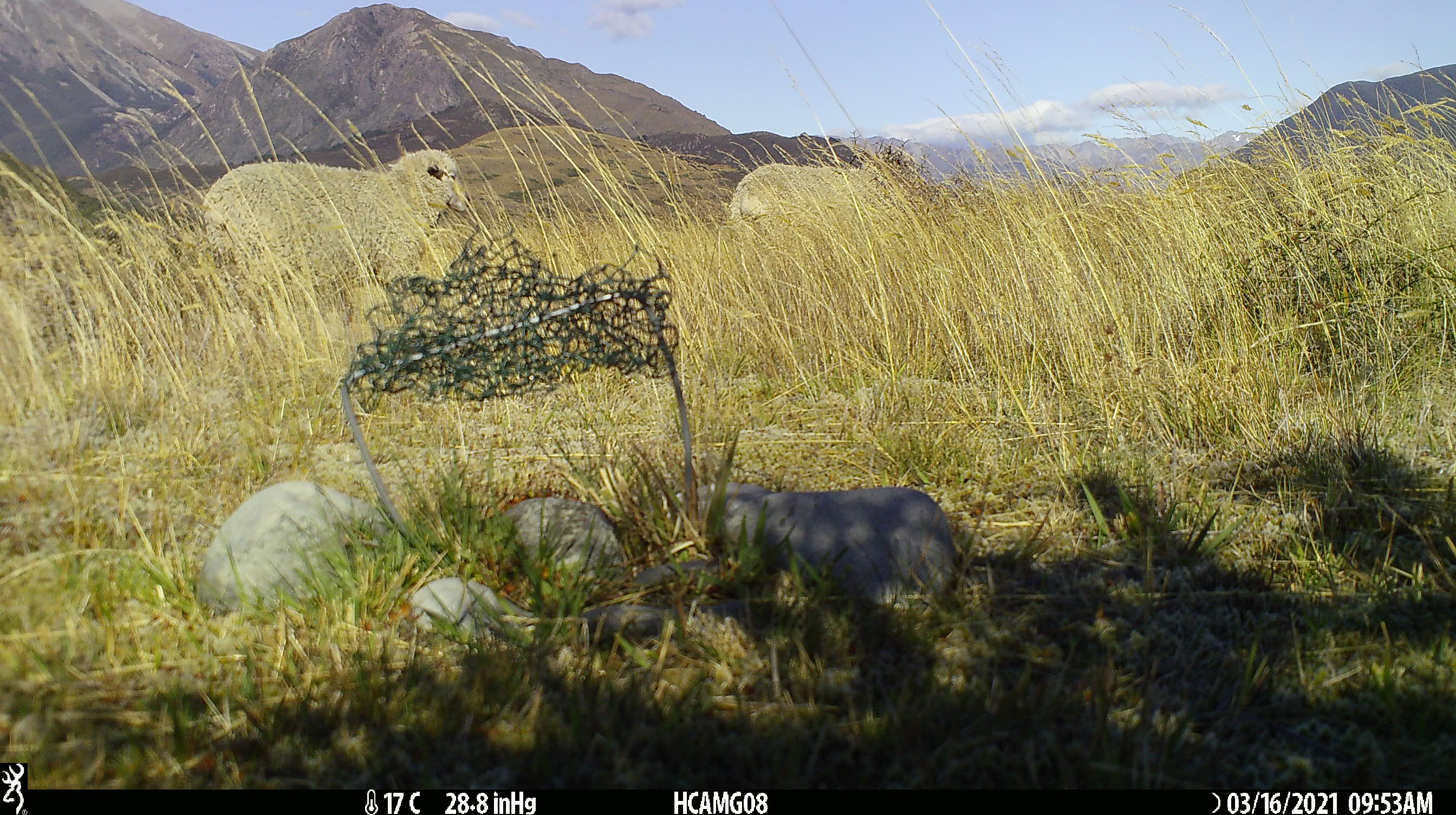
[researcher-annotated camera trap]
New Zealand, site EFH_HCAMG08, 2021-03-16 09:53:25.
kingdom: Animalia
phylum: Chordata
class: Mammalia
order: Artiodactyla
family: Bovidae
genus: Ovis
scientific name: Ovis aries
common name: domestic sheep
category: sheep